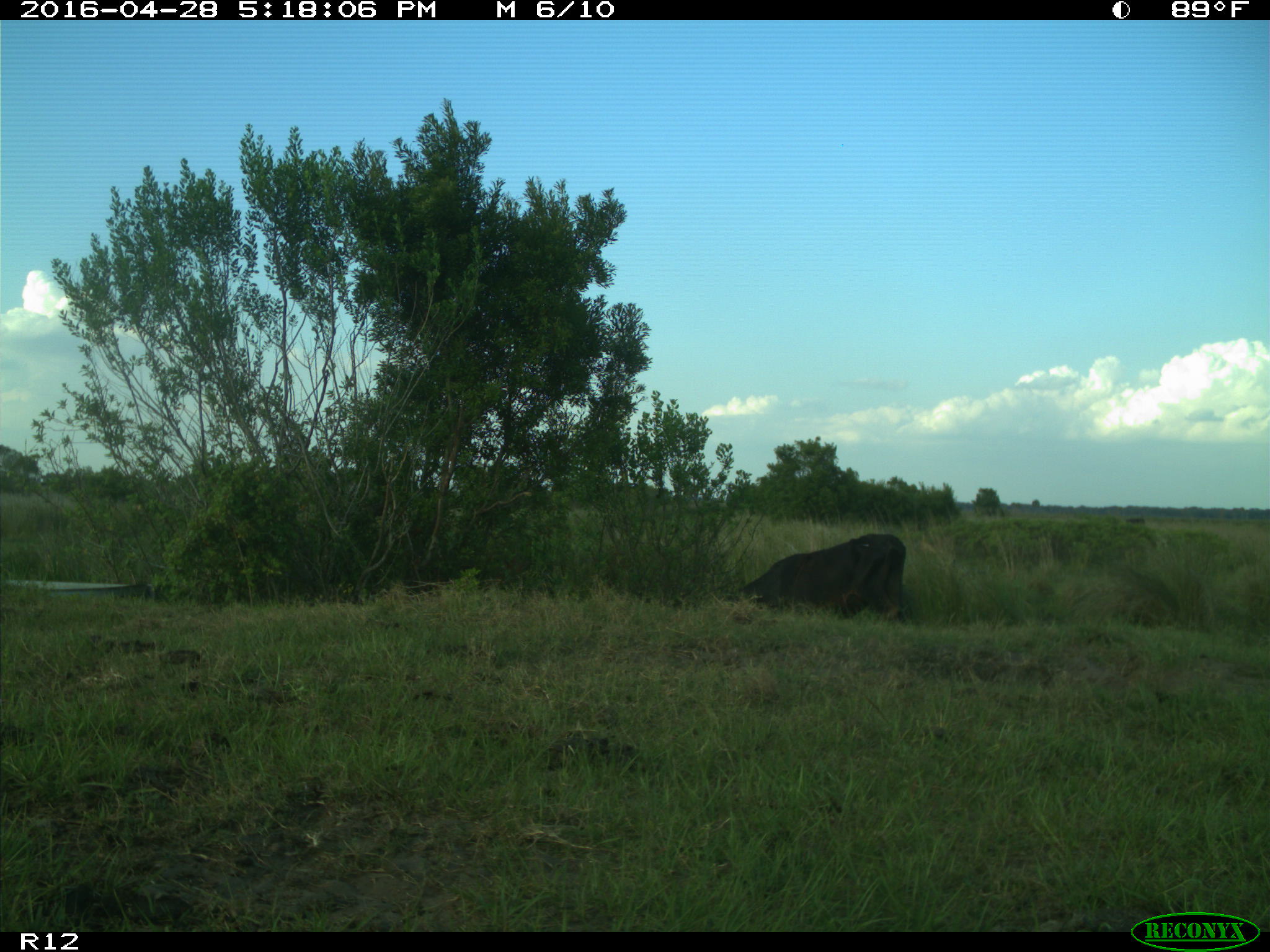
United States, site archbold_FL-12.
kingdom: Animalia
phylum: Chordata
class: Mammalia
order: Artiodactyla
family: Bovidae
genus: Bos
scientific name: Bos taurus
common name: domestic cow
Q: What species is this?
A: Bos taurus (domestic cow).